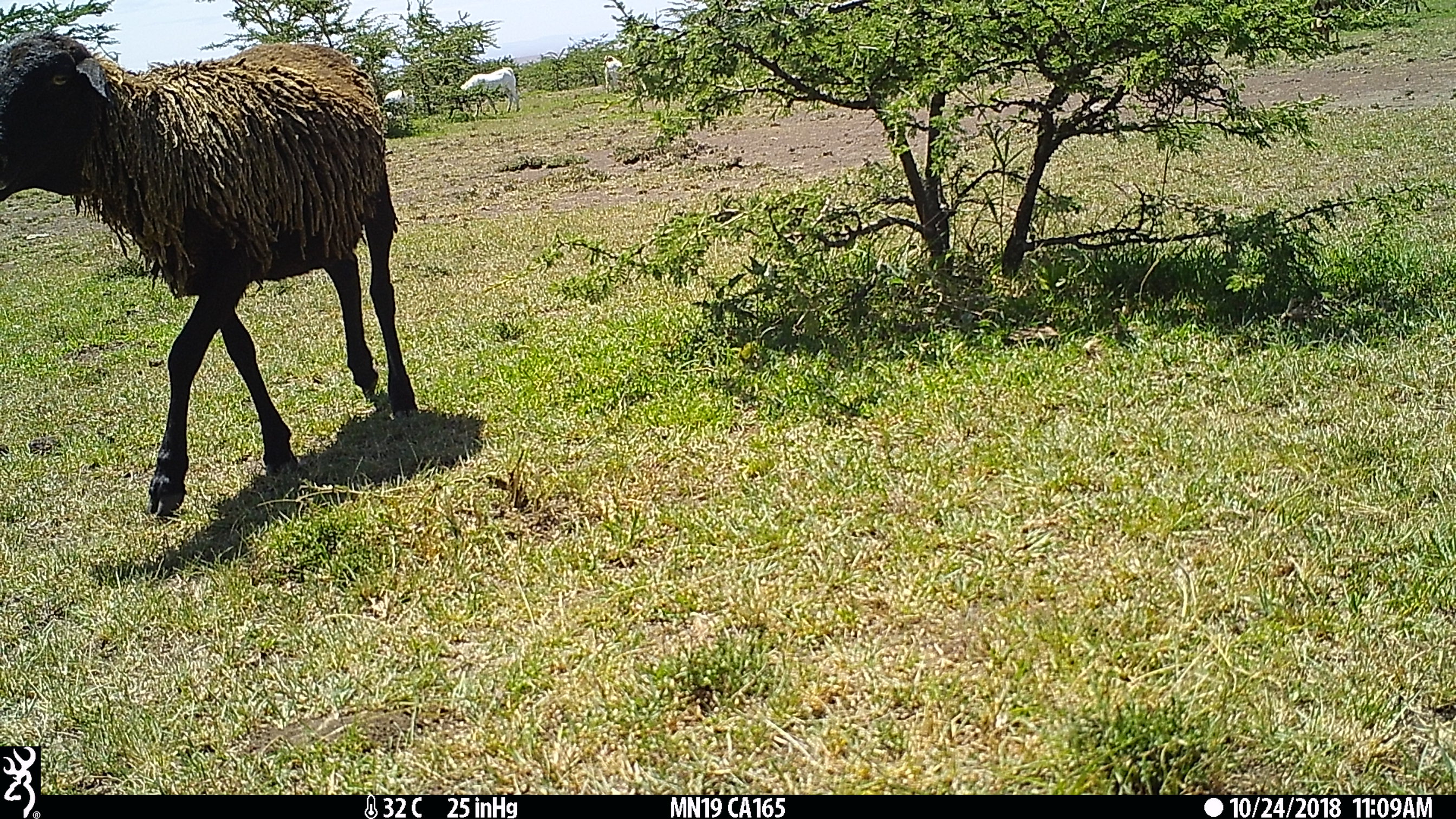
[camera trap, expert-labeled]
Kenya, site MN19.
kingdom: Animalia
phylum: Chordata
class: Mammalia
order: Artiodactyla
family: Bovidae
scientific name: Bovidae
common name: sheep or goat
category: shoat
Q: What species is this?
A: Shoat (sheep or goat) (Bovidae).